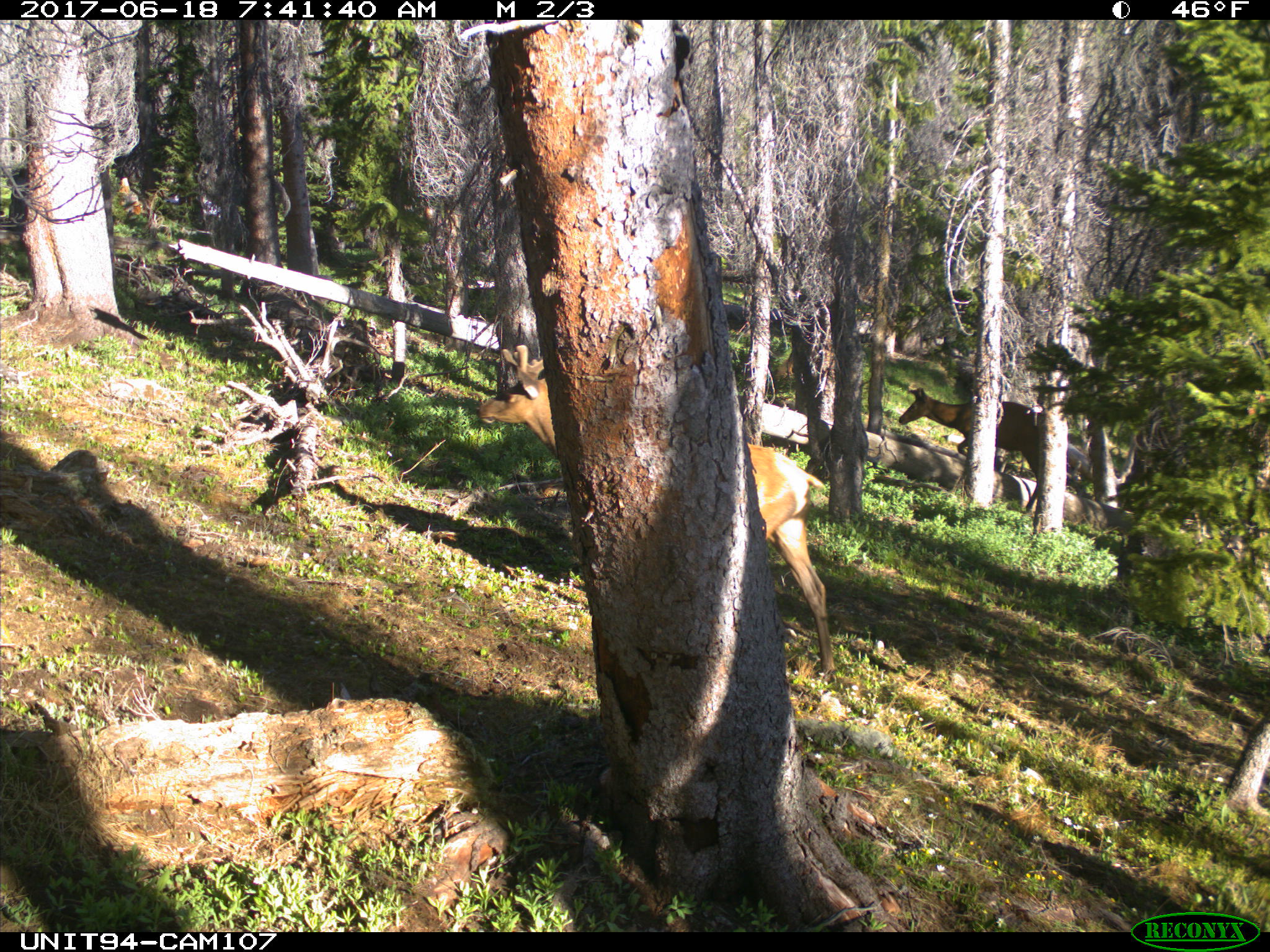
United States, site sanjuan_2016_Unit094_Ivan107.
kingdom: Animalia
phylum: Chordata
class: Mammalia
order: Artiodactyla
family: Cervidae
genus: Cervus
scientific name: Cervus elaphus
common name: red deer